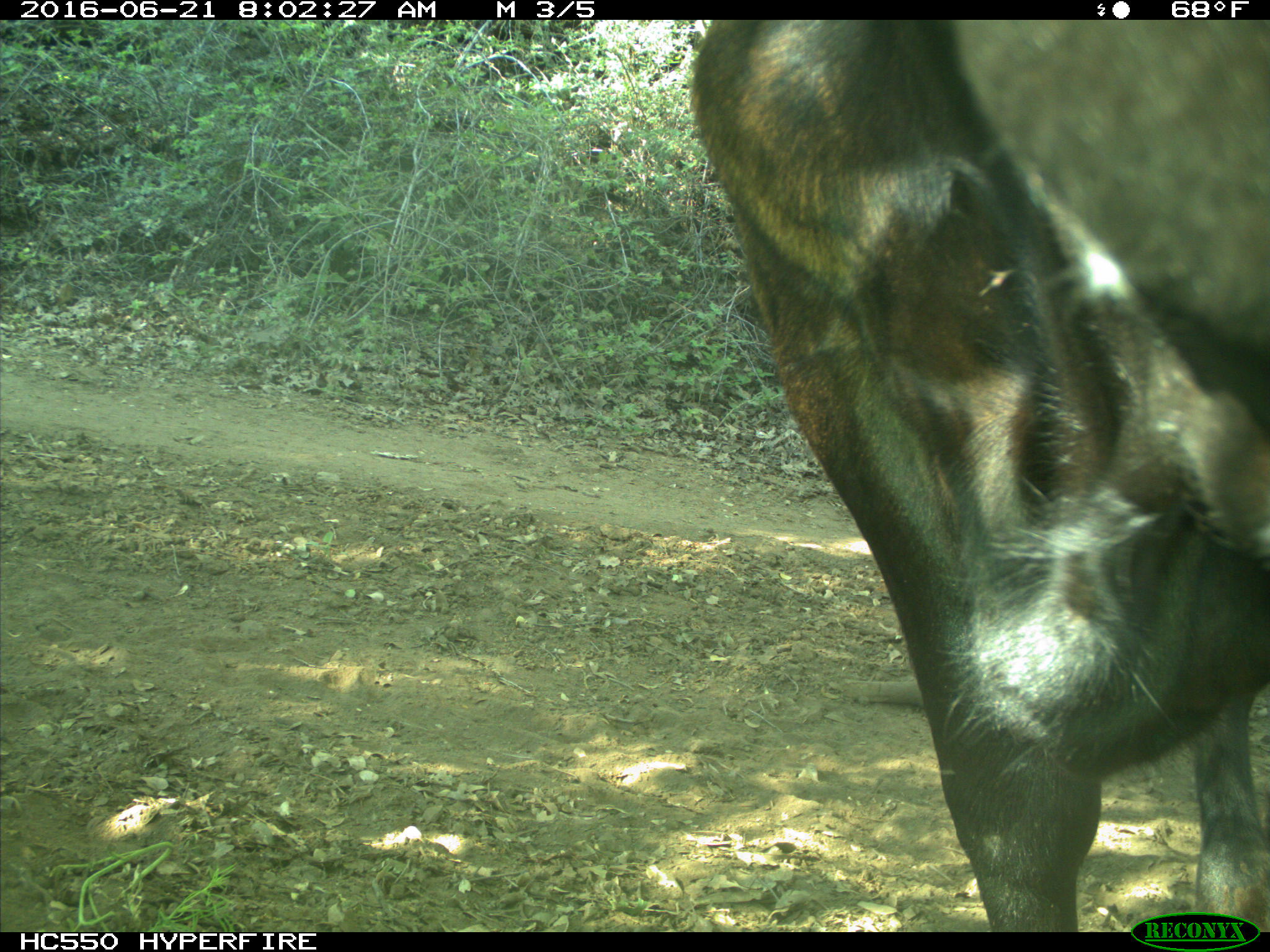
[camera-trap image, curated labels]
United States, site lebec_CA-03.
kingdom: Animalia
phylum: Chordata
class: Mammalia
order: Artiodactyla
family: Bovidae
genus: Bos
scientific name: Bos taurus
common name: domestic cow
Bos taurus (domestic cow).